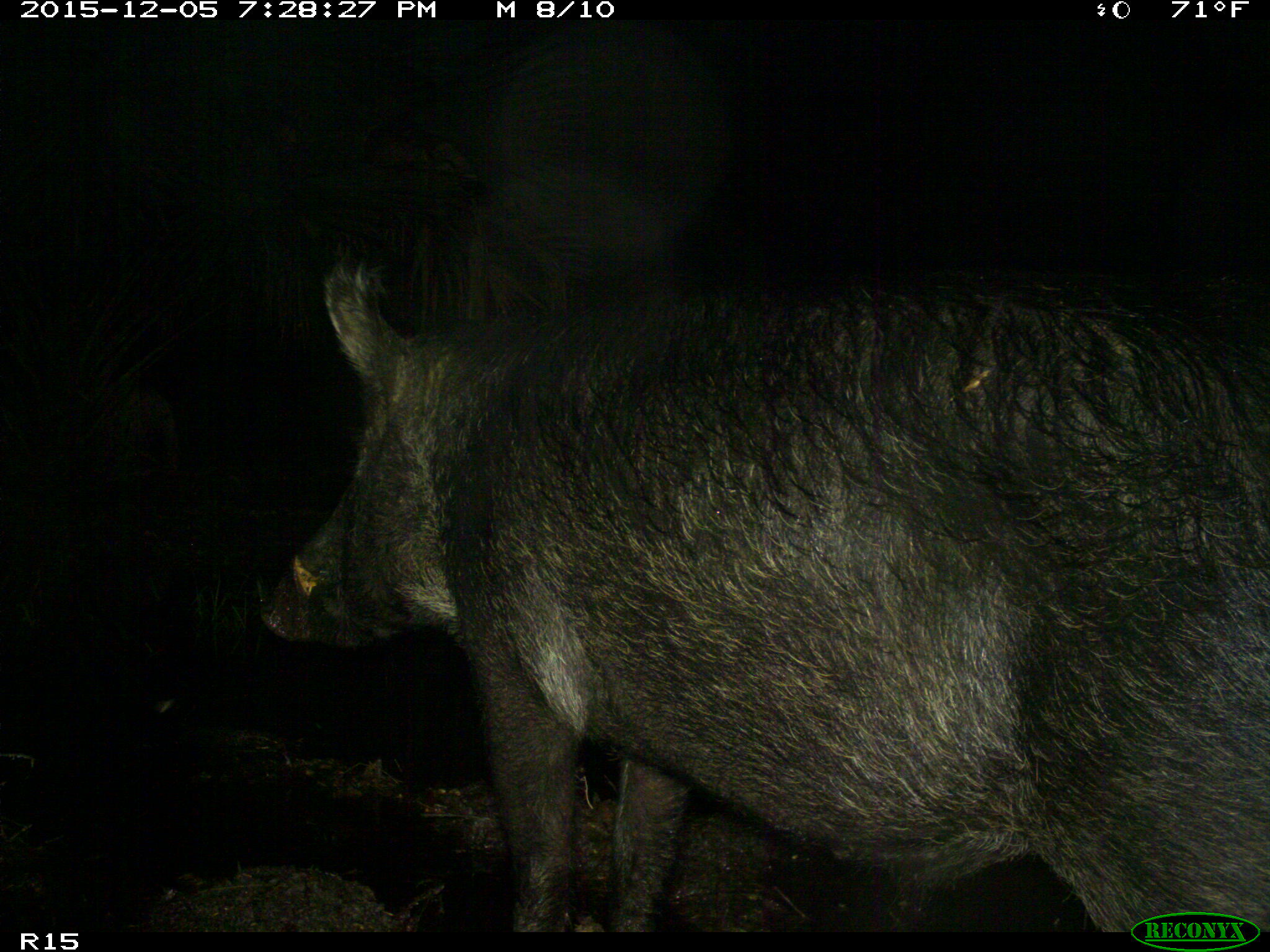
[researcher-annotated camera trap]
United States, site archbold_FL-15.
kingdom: Animalia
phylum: Chordata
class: Mammalia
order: Artiodactyla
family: Suidae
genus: Sus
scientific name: Sus scrofa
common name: wild boar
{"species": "Sus scrofa (wild boar)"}